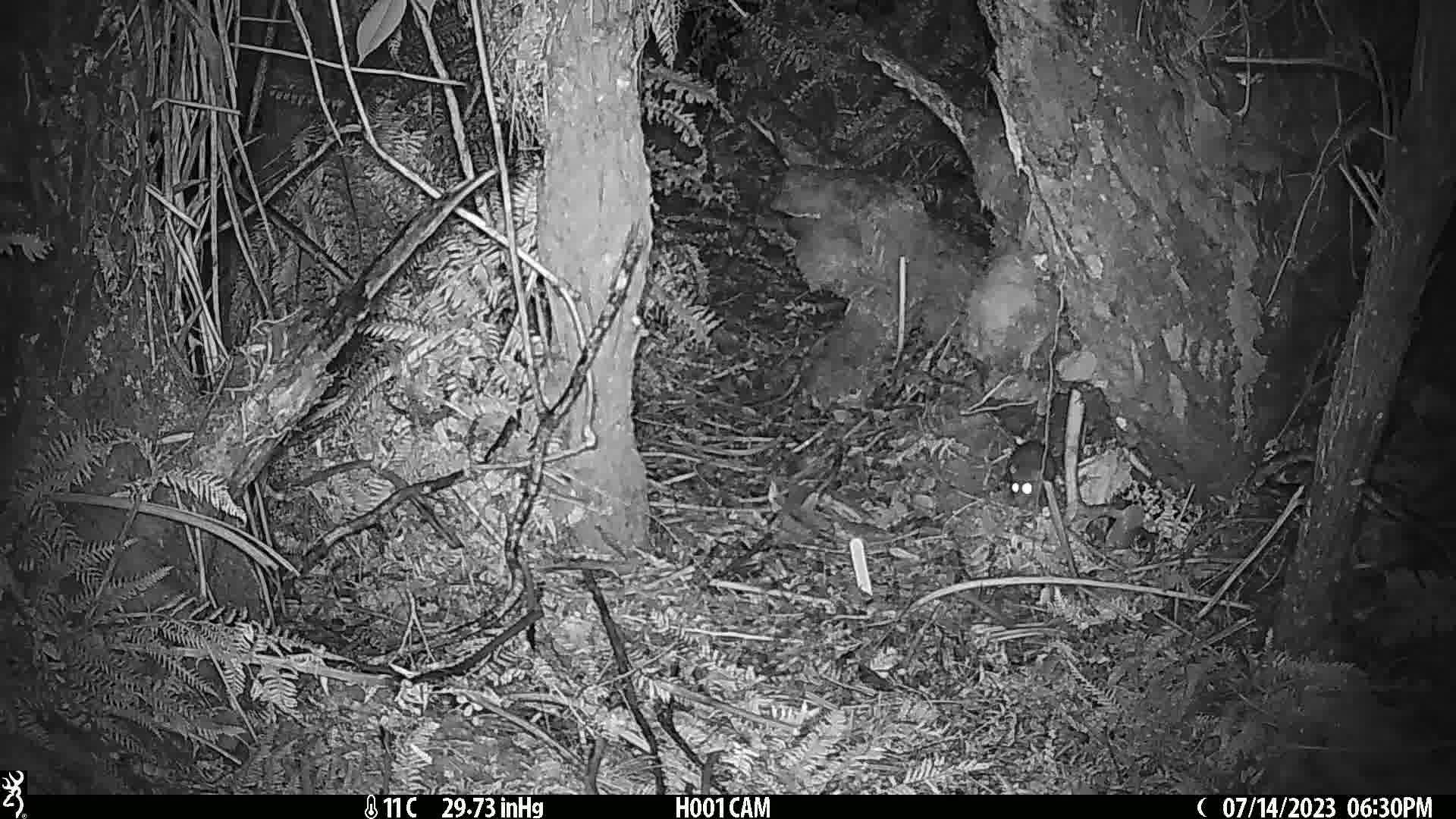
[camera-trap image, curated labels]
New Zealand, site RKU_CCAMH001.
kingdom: Animalia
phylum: Chordata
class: Mammalia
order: Rodentia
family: Muridae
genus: Rattus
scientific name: Rattus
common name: rat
Rat (Rattus).